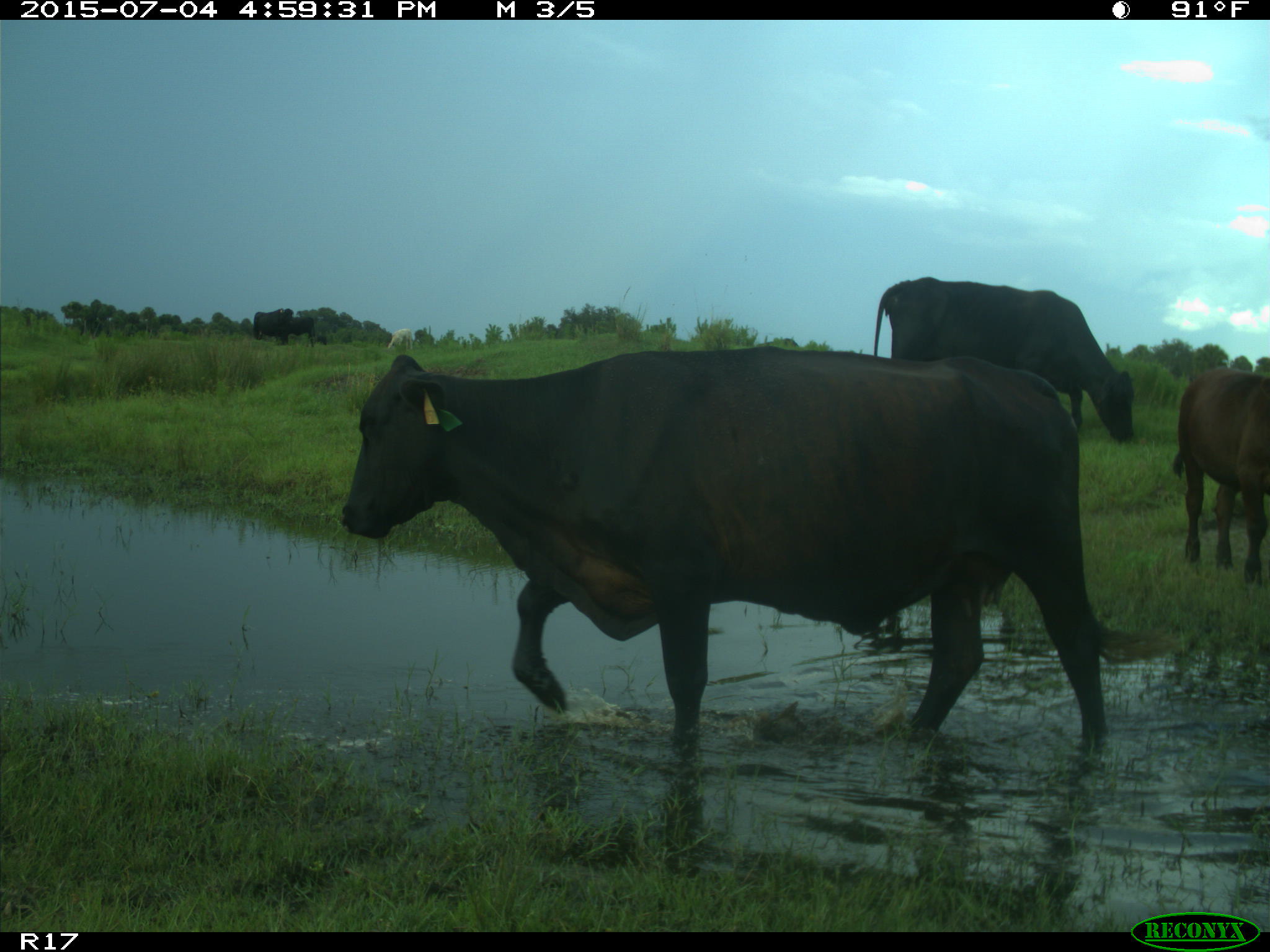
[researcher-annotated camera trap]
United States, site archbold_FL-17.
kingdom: Animalia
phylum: Chordata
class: Mammalia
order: Artiodactyla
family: Bovidae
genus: Bos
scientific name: Bos taurus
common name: domestic cow